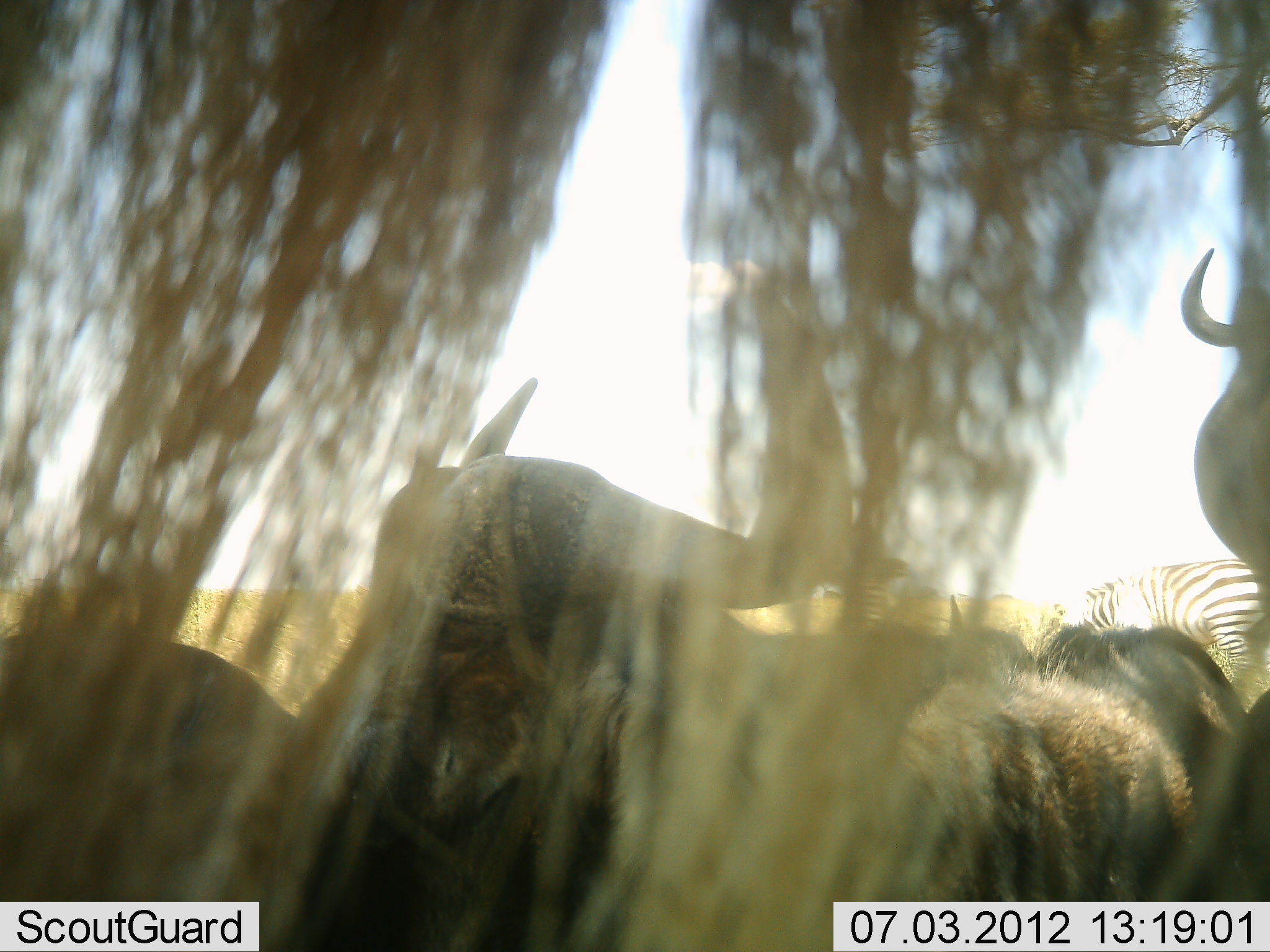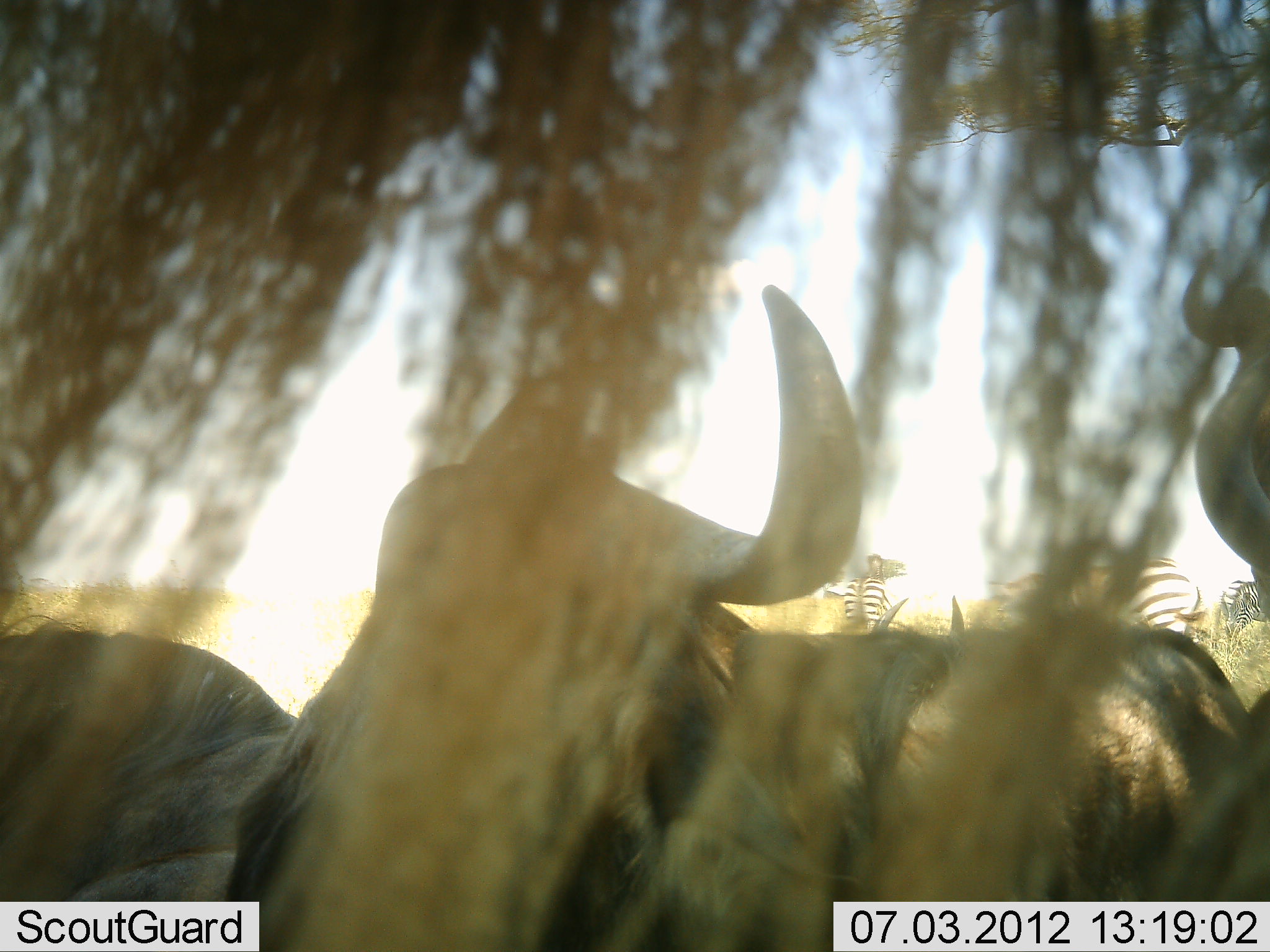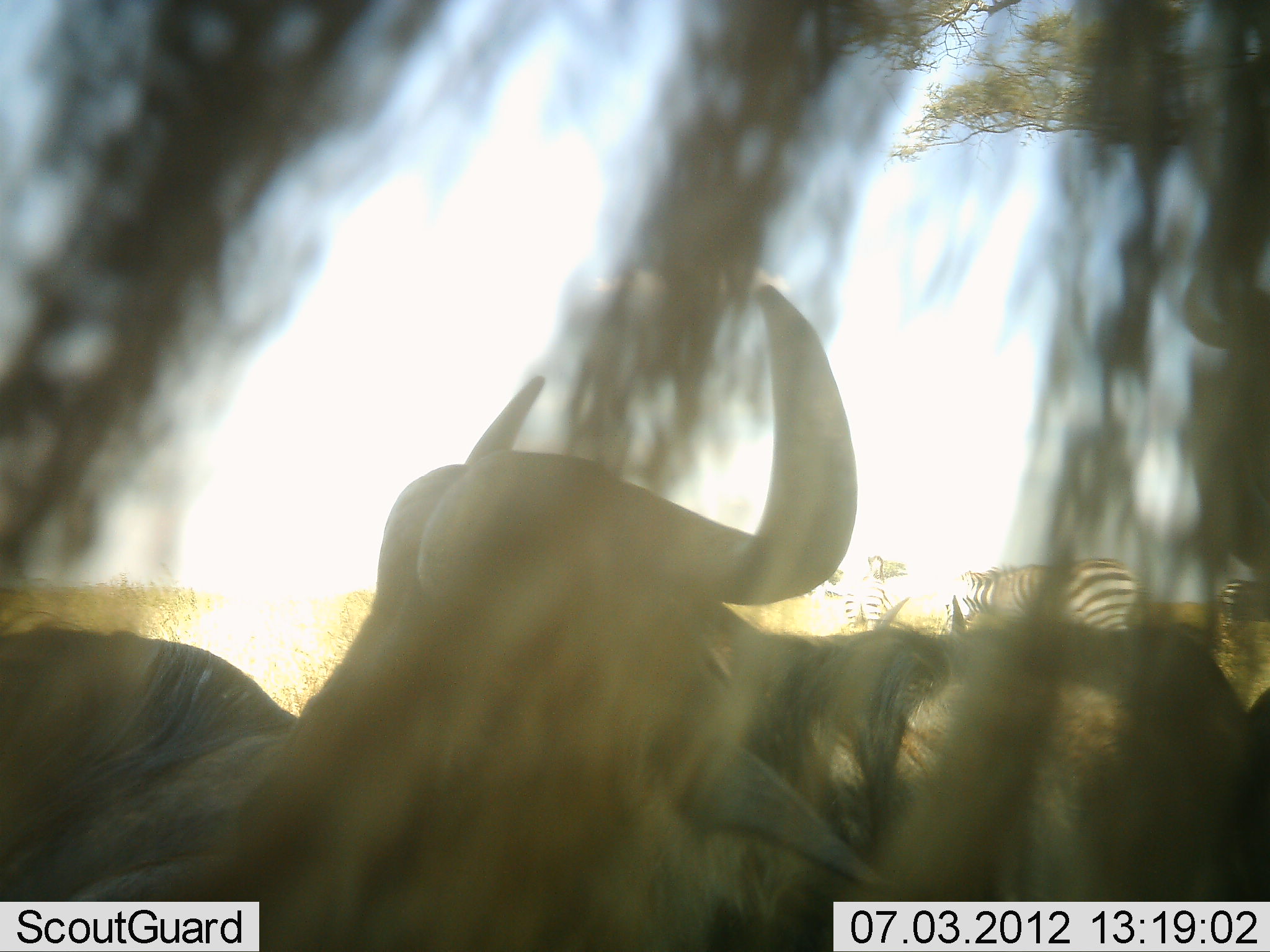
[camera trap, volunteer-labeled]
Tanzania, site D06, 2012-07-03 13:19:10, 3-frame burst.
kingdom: Animalia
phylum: Chordata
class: Mammalia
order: Artiodactyla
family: Bovidae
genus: Connochaetes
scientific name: Connochaetes taurinus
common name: blue wildebeest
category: wildebeest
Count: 3.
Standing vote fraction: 64%.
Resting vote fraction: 55%.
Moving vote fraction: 18%.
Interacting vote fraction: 0%.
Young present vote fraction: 0%.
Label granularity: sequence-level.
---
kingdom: Animalia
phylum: Chordata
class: Mammalia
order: Perissodactyla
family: Equidae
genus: Equus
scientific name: Equus quagga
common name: plains zebra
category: zebra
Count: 3.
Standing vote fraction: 73%.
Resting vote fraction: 0%.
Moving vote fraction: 36%.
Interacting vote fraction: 0%.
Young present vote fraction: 0%.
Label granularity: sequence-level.